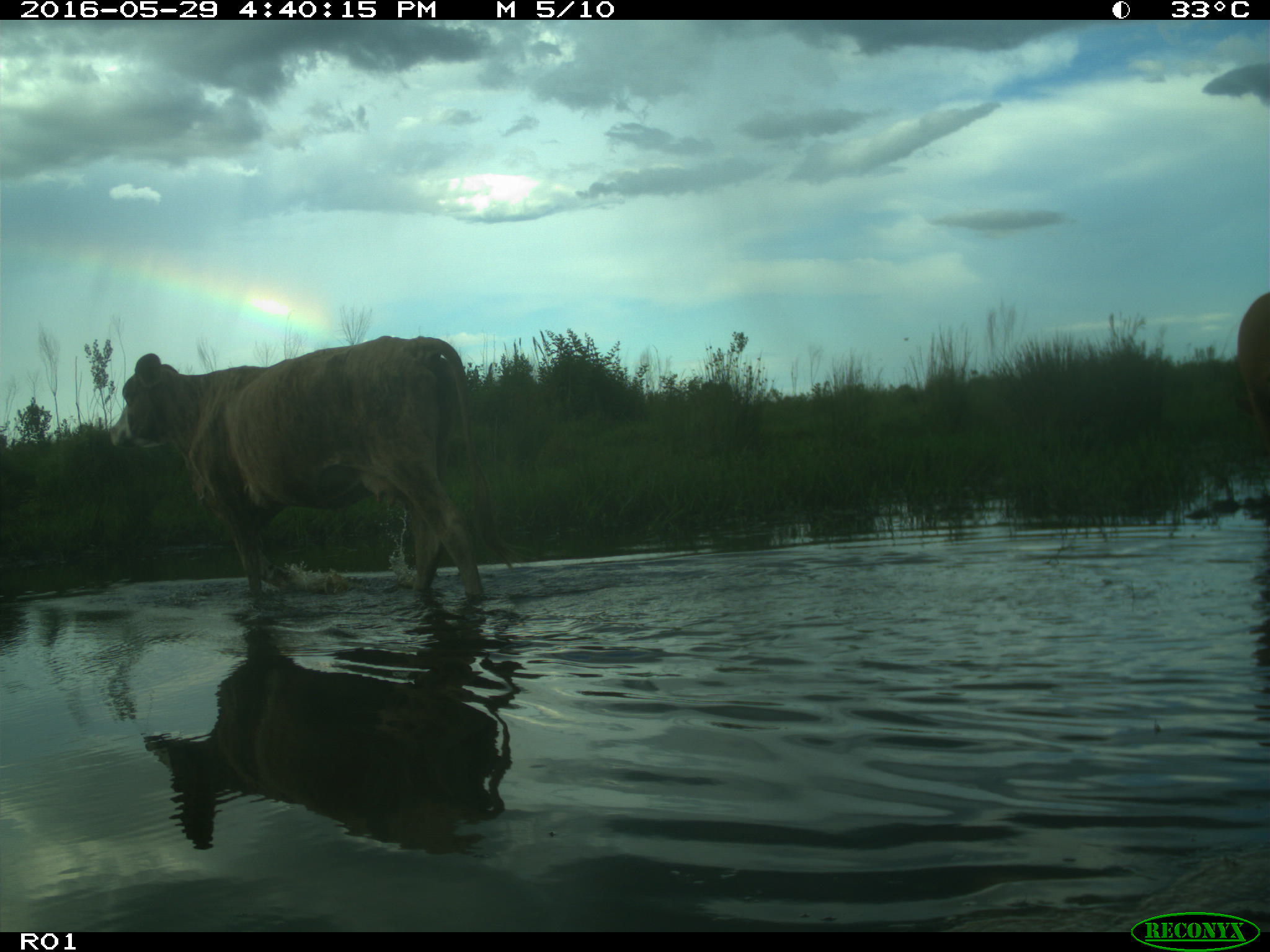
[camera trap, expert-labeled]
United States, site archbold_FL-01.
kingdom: Animalia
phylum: Chordata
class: Mammalia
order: Artiodactyla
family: Bovidae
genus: Bos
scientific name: Bos taurus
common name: domestic cow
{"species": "Bos taurus (domestic cow)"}